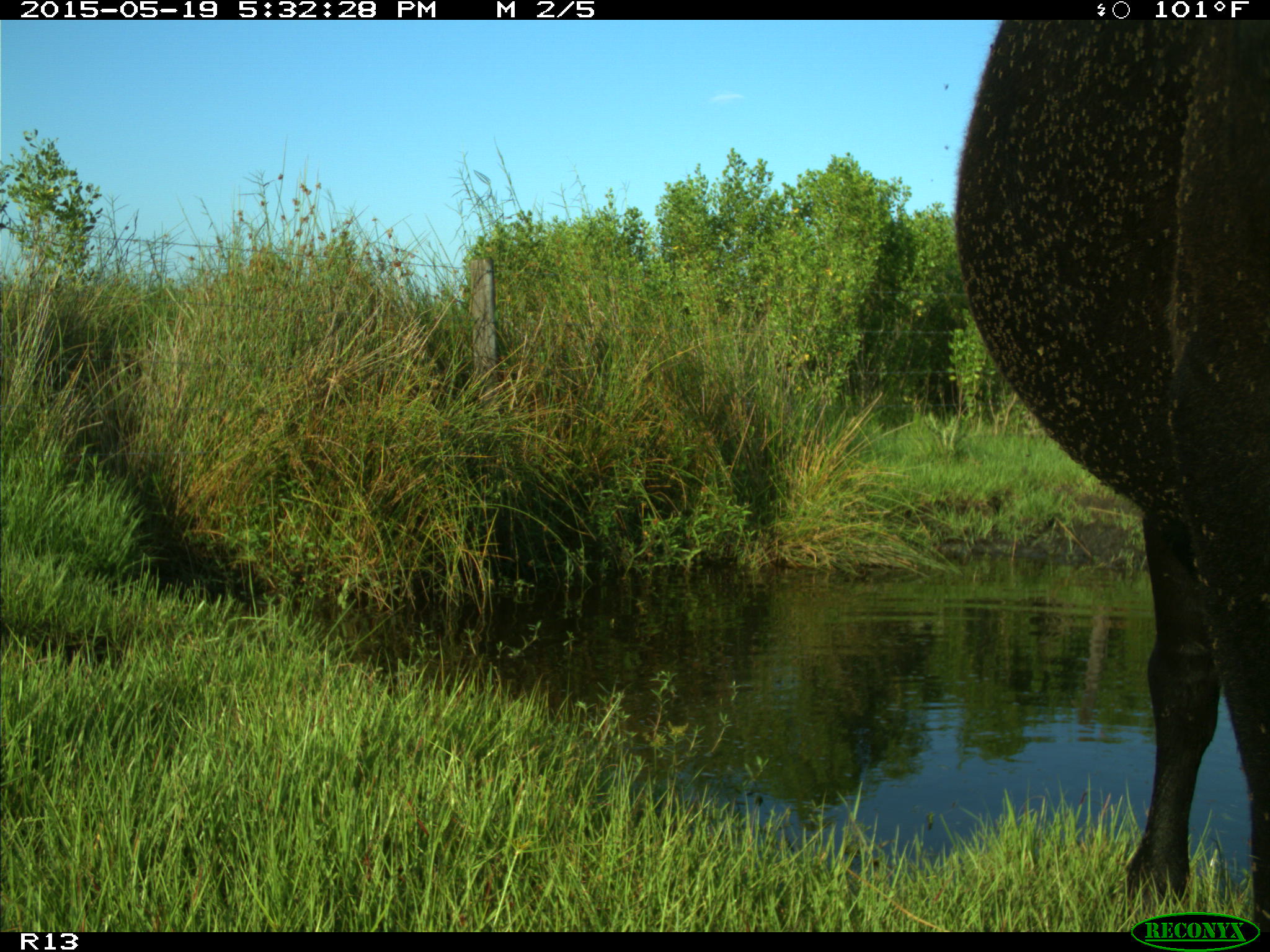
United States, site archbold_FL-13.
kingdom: Animalia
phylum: Chordata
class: Mammalia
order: Artiodactyla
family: Bovidae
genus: Bos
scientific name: Bos taurus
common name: domestic cow